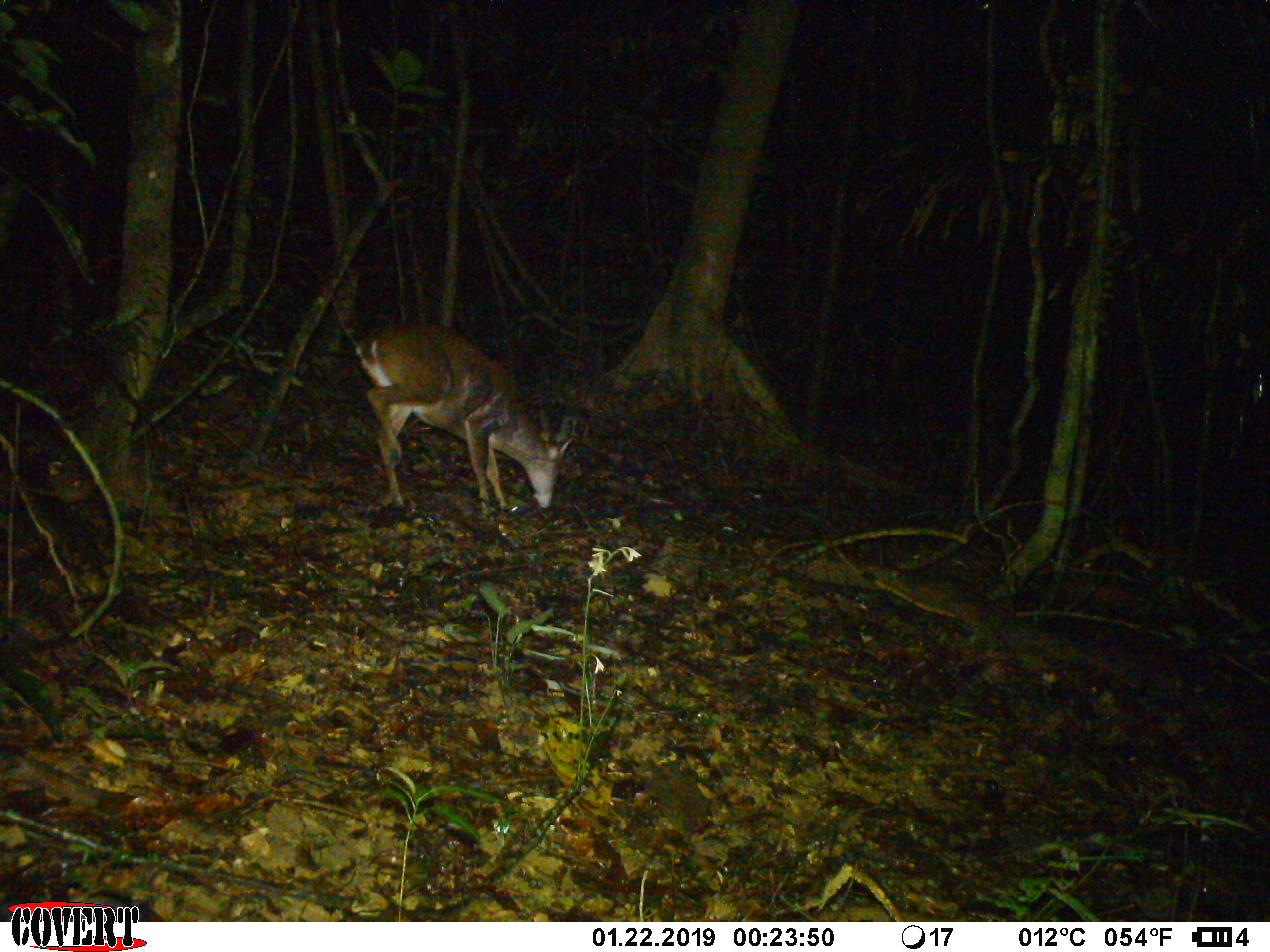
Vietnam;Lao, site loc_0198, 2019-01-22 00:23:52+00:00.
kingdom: Animalia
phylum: Chordata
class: Mammalia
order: Artiodactyla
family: Cervidae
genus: Muntiacus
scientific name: Muntiacus vuquangensis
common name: large-antlered muntjac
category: large antlered muntjac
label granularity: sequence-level